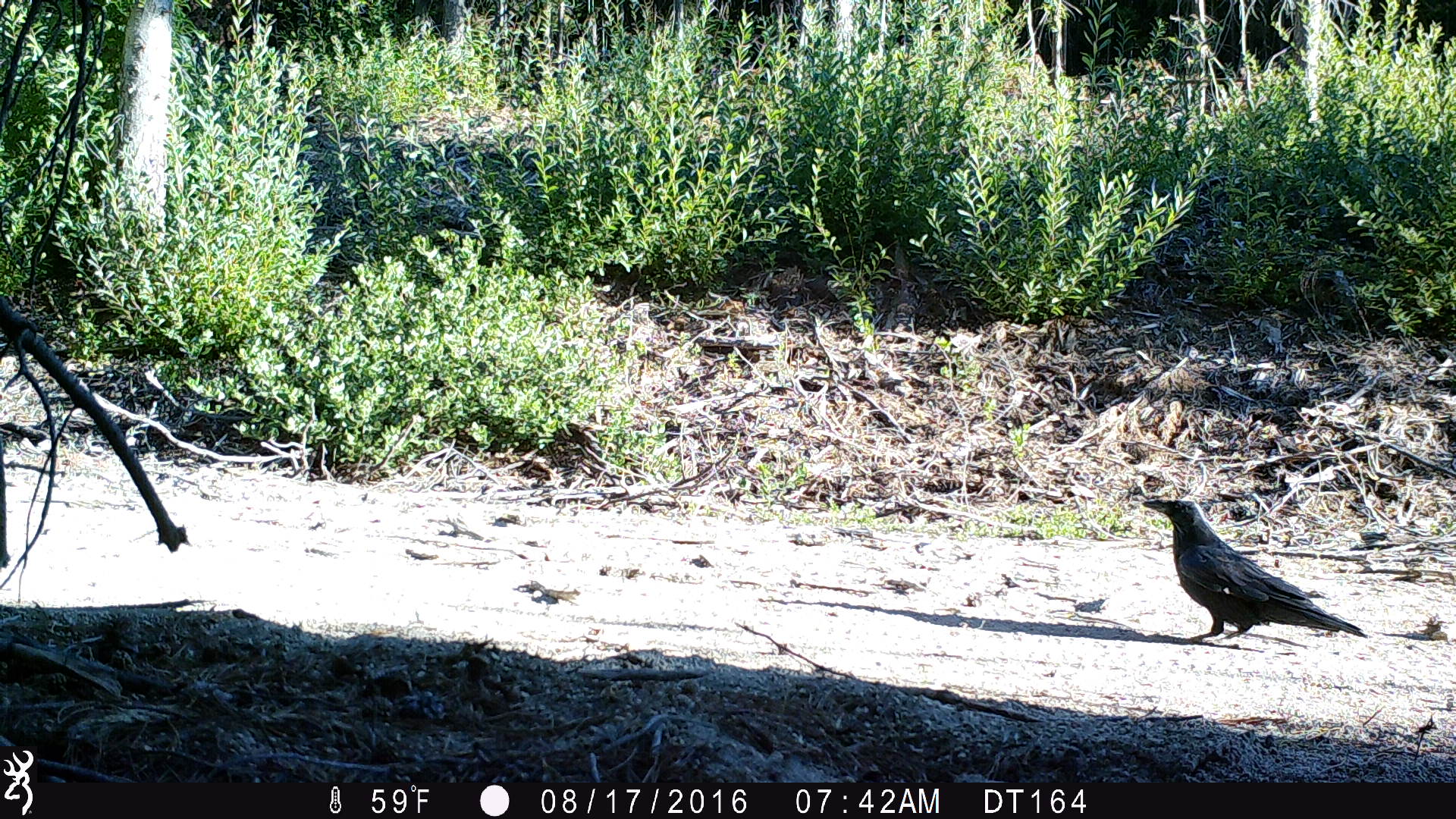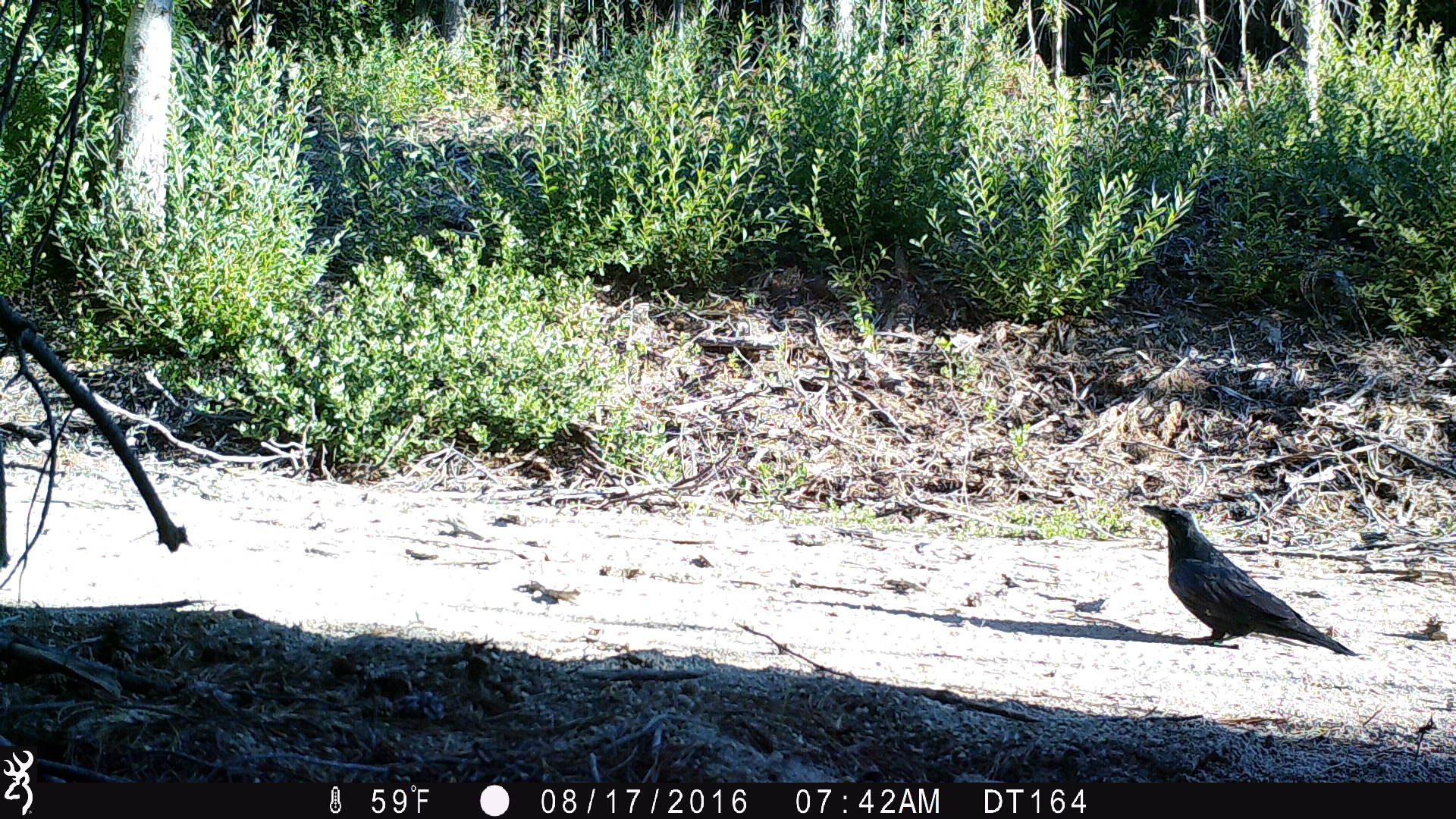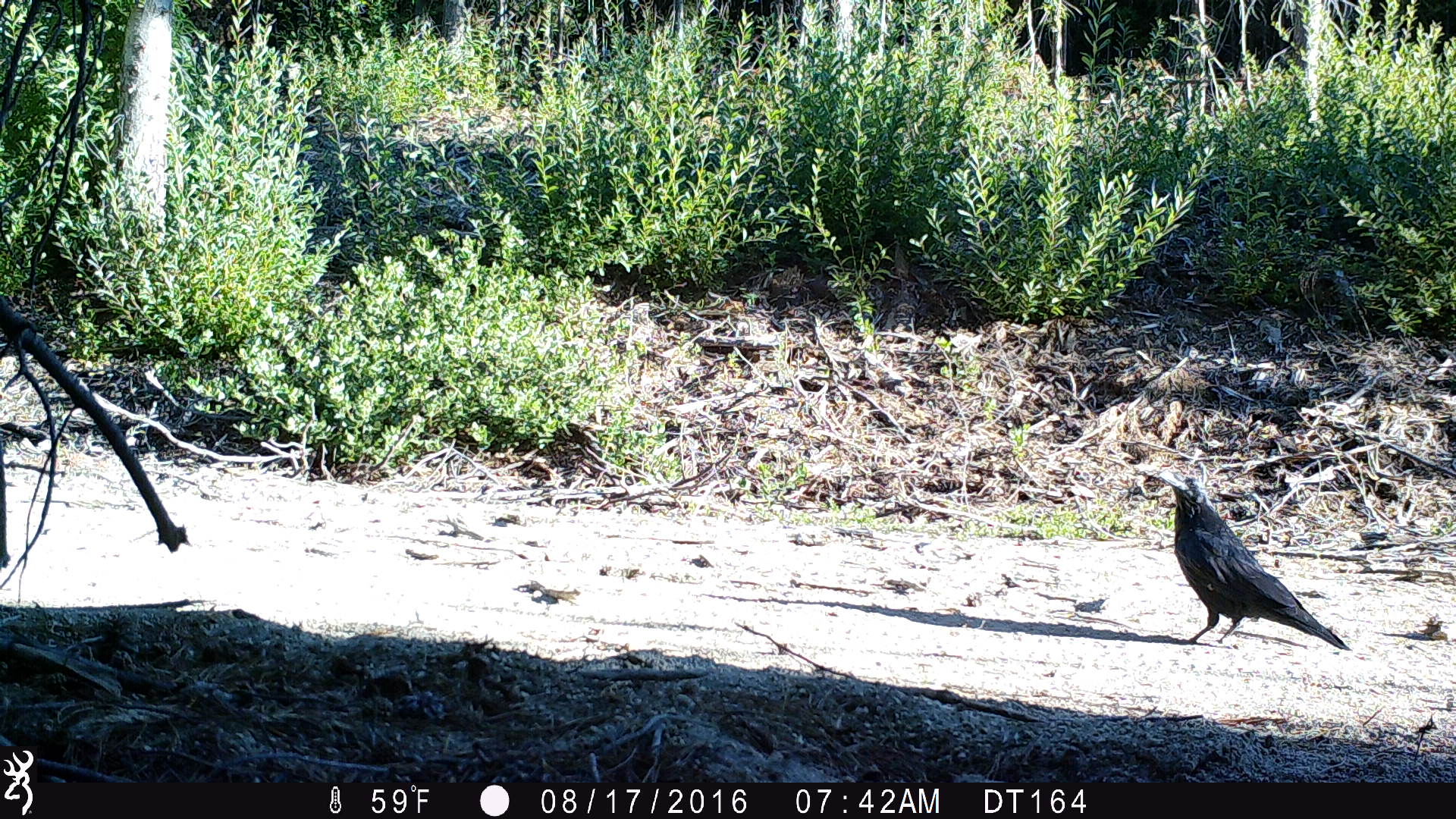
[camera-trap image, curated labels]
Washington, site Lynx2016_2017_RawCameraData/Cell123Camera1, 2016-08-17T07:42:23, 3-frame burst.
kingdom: Animalia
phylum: Chordata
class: Aves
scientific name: Aves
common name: birds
Aves (birds). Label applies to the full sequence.